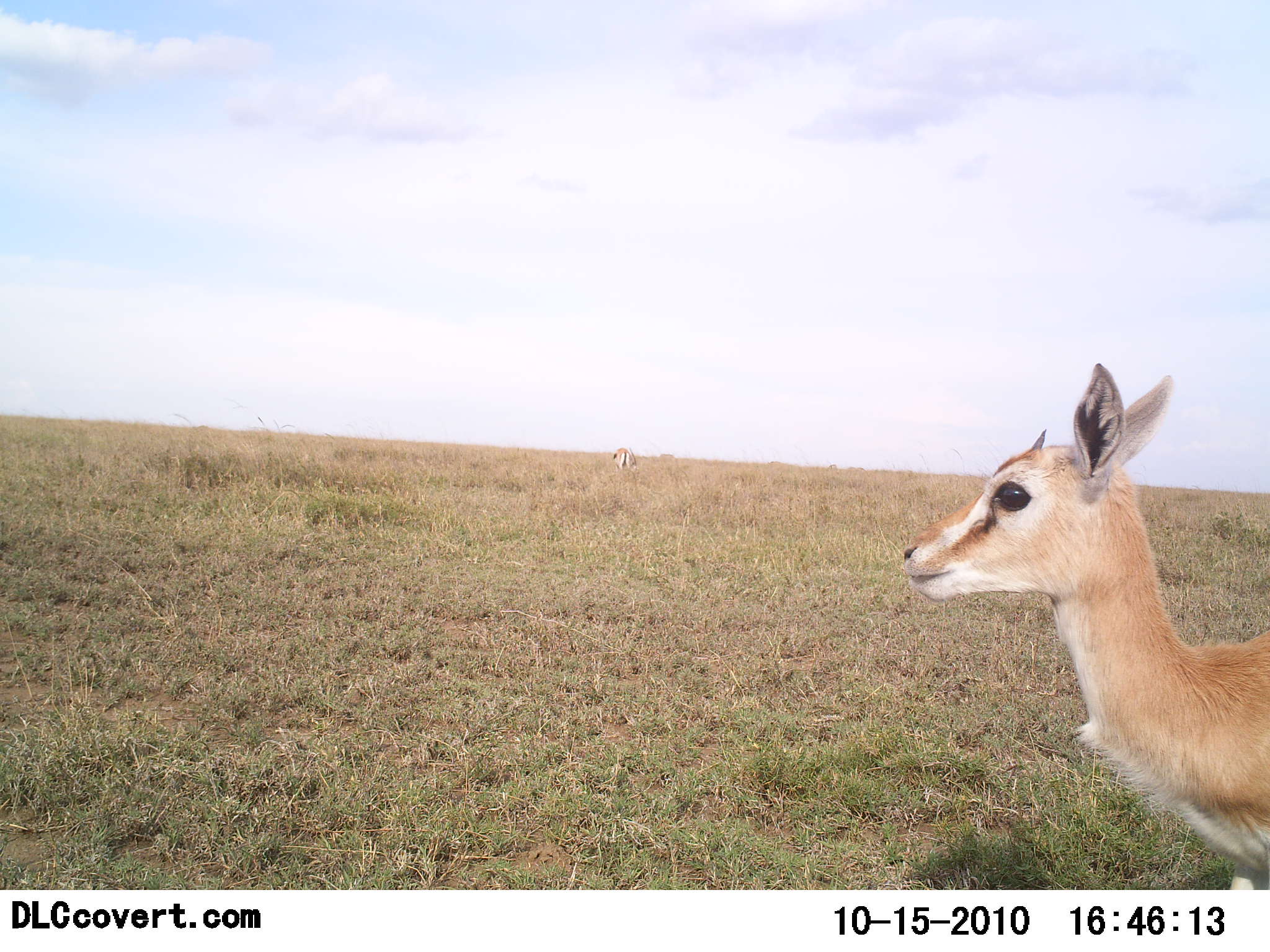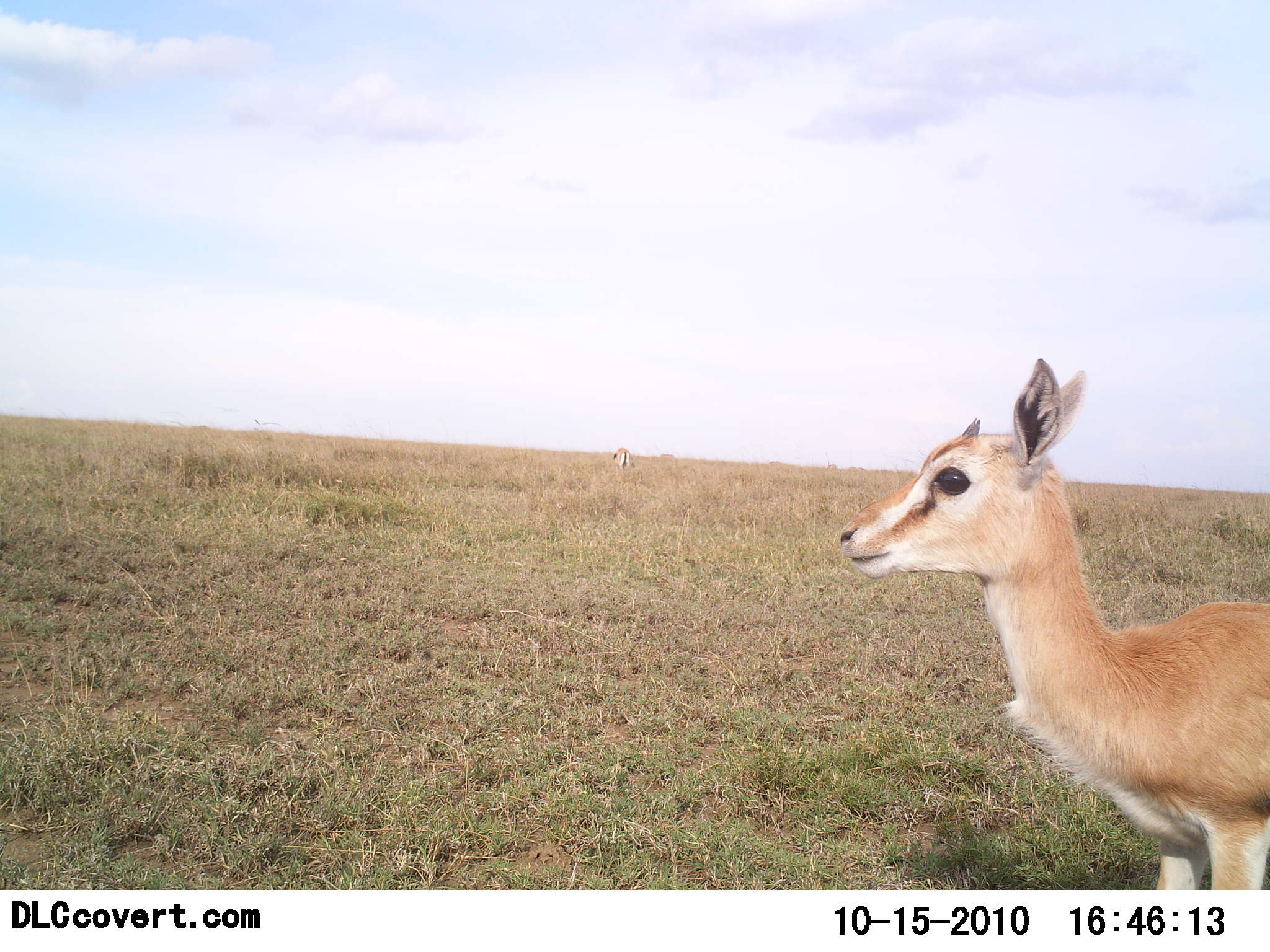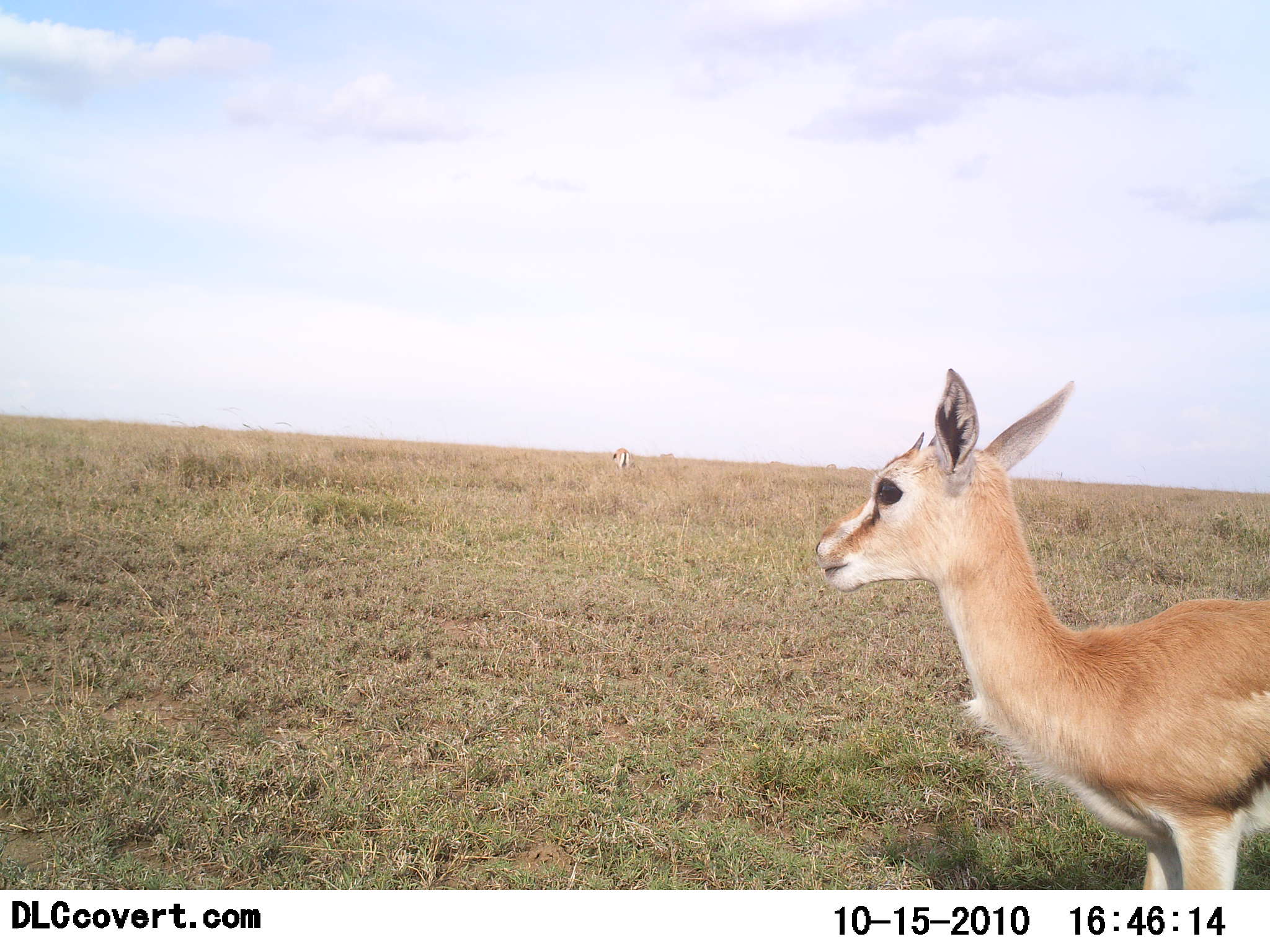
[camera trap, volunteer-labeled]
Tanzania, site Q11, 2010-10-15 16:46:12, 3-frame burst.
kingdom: Animalia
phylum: Chordata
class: Mammalia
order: Artiodactyla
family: Bovidae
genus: Eudorcas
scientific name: Eudorcas thomsonii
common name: thomson's gazelle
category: gazellethomsons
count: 1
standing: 83%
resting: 0%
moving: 17%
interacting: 0%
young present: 50%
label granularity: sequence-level